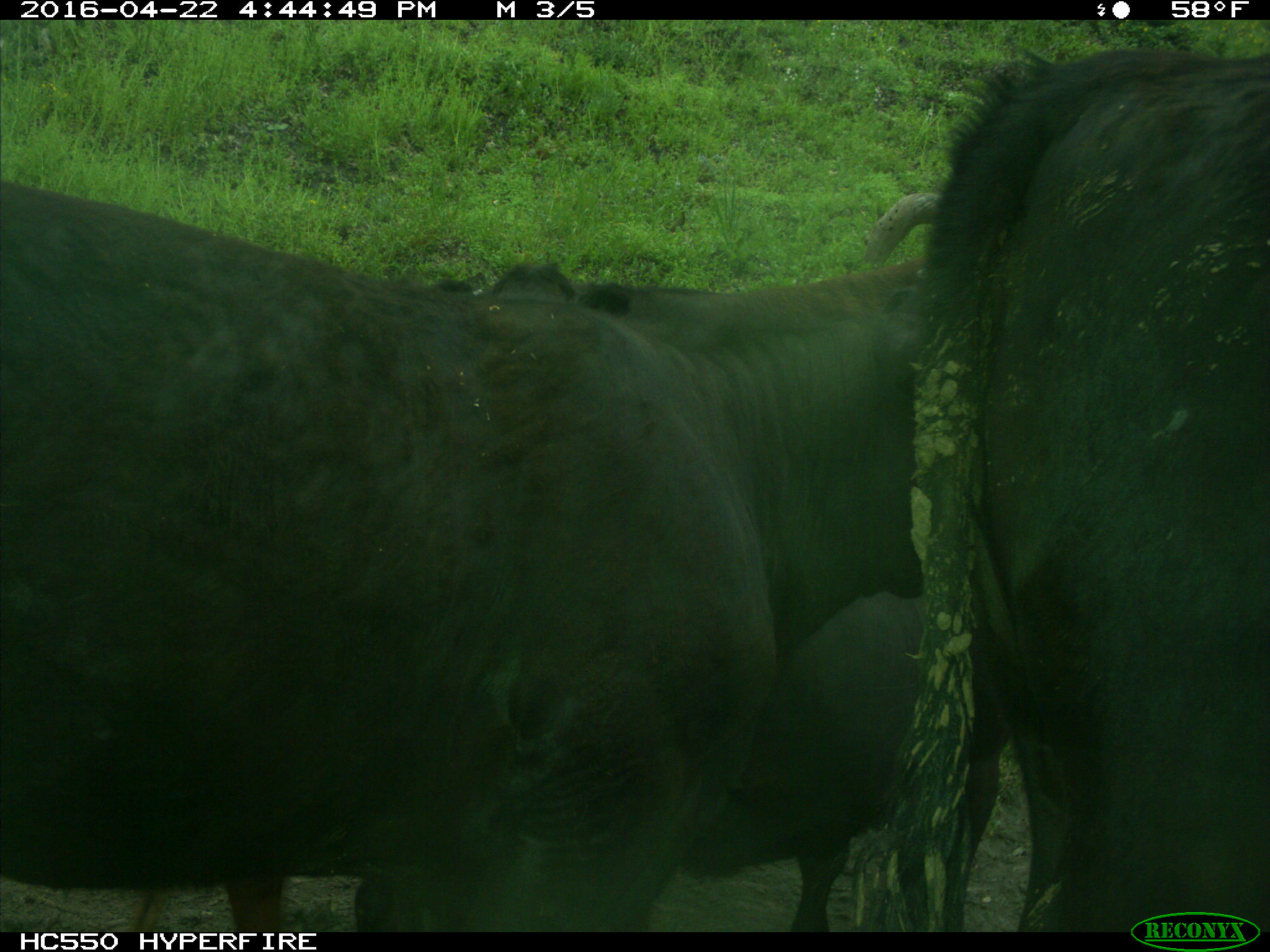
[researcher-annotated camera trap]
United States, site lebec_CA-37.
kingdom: Animalia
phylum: Chordata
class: Mammalia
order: Artiodactyla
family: Bovidae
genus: Bos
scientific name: Bos taurus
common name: domestic cow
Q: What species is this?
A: Bos taurus (domestic cow).